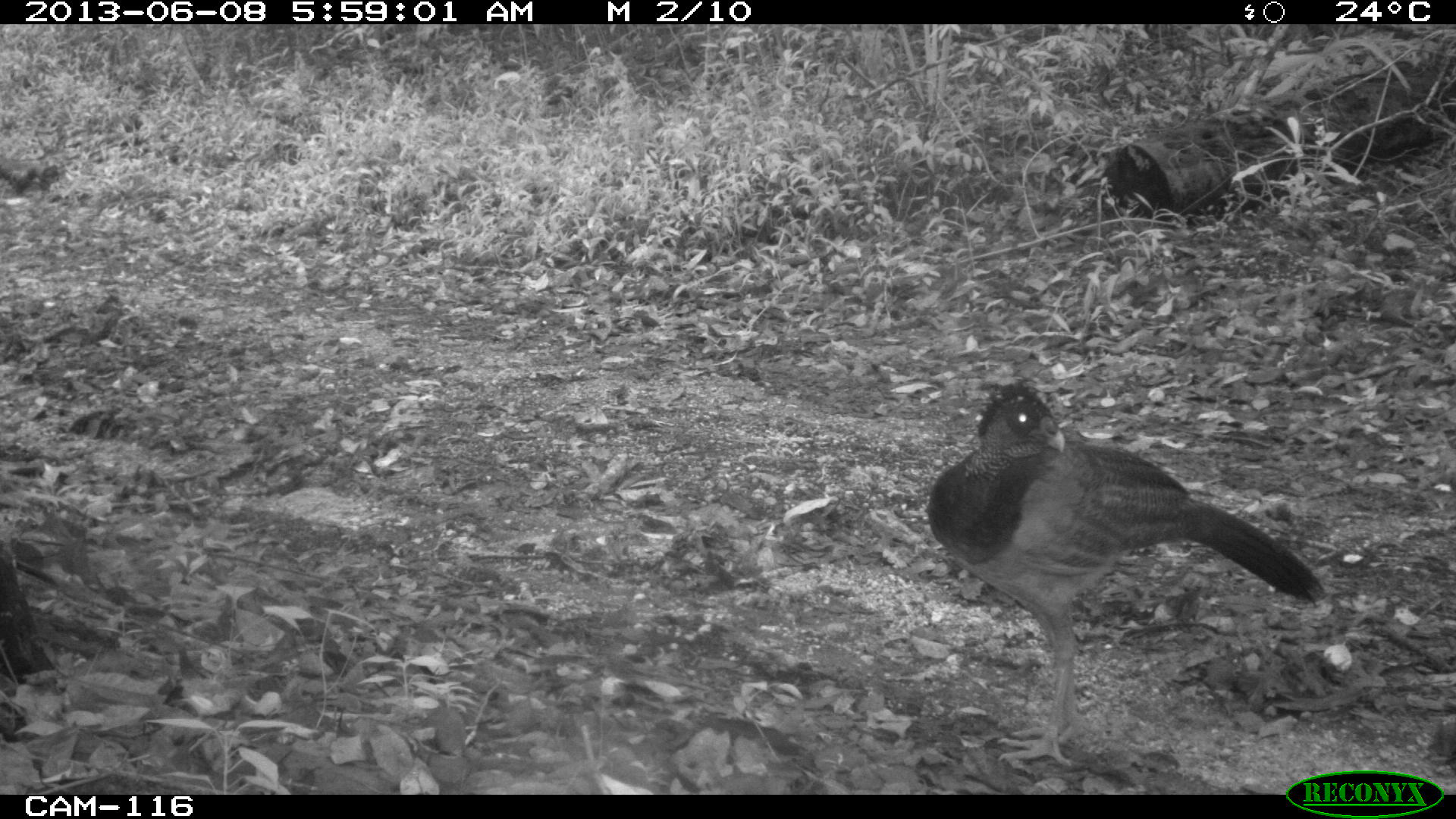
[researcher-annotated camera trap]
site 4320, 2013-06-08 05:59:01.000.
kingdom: Animalia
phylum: Chordata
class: Aves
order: Galliformes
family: Cracidae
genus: Crax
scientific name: Crax rubra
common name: great curassow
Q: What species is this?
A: Crax rubra (great curassow).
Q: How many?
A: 1.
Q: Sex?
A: Female.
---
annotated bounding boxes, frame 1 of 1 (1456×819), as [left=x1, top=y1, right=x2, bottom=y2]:
crax rubra: [left=920, top=380, right=1328, bottom=768]; [left=0, top=158, right=42, bottom=200]